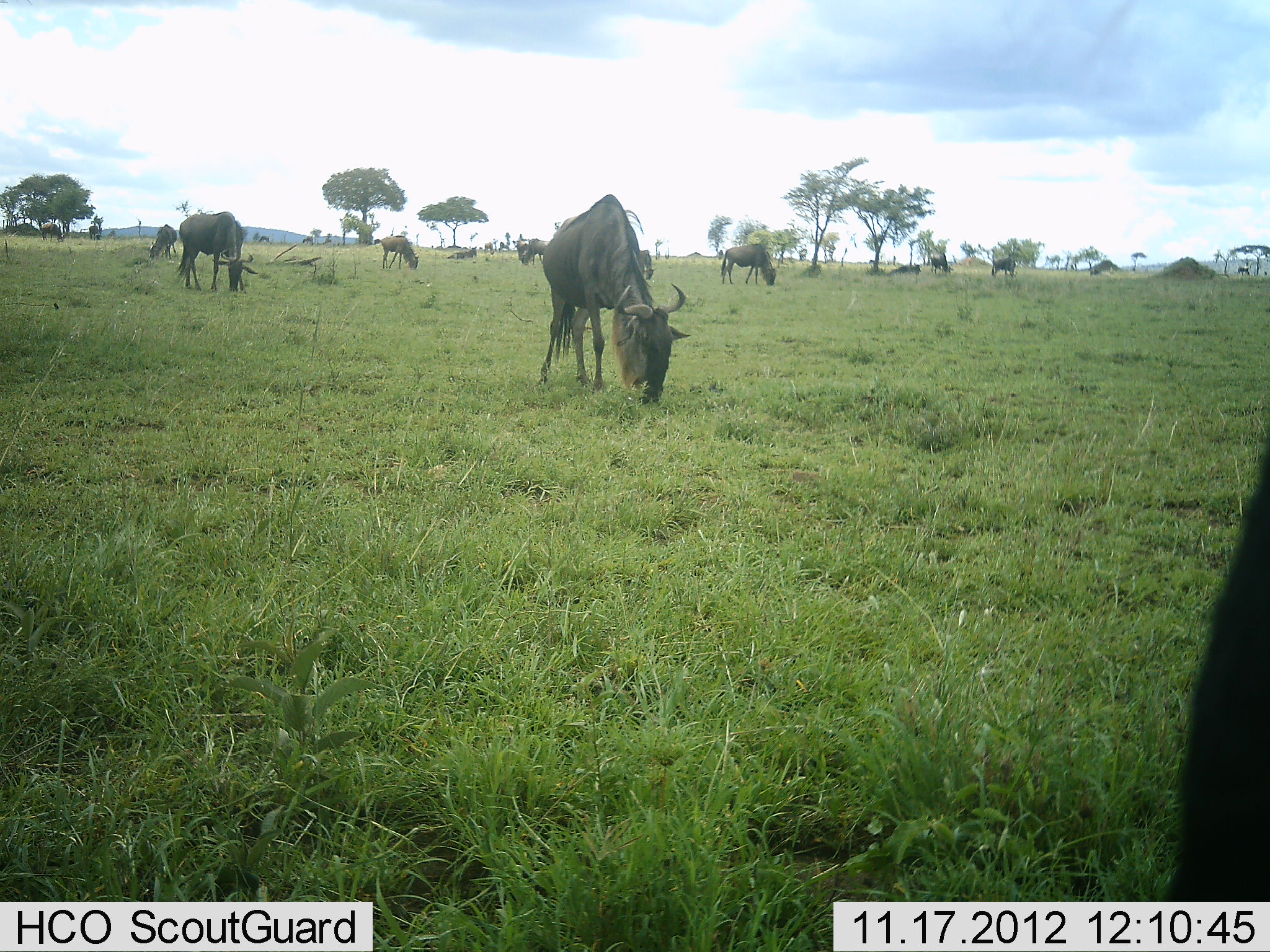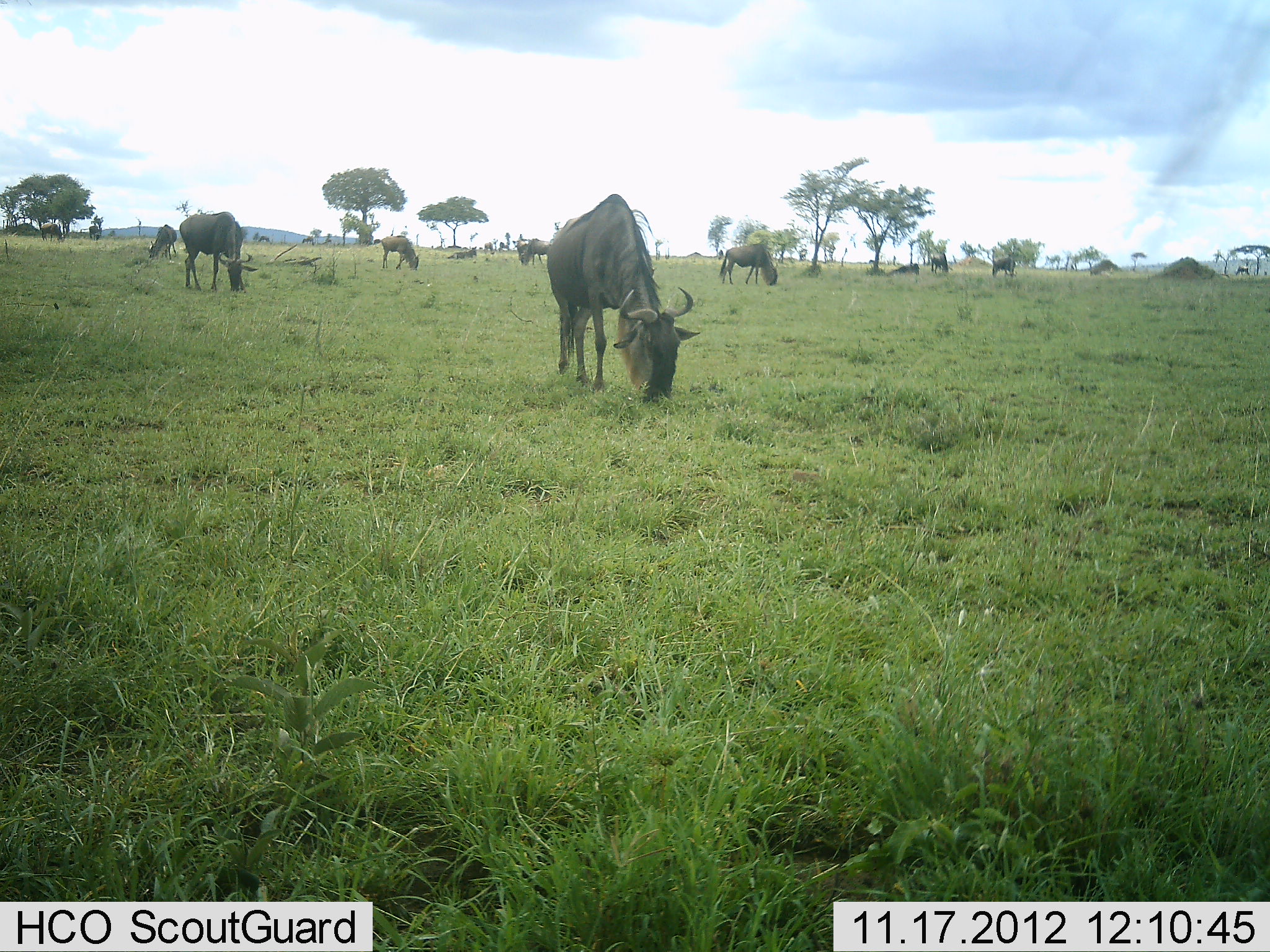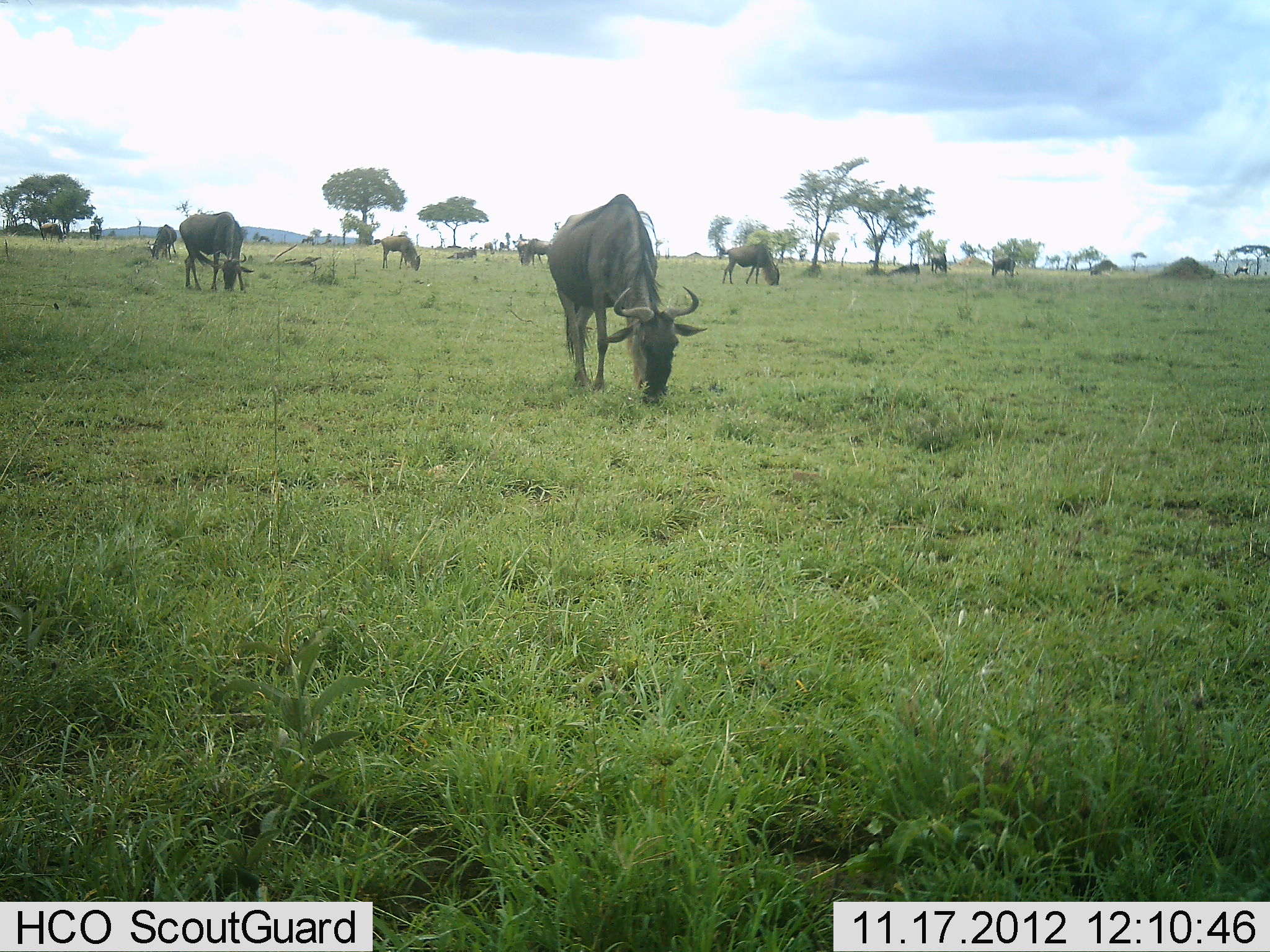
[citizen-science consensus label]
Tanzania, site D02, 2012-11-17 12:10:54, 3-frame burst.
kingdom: Animalia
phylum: Chordata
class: Mammalia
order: Artiodactyla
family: Bovidae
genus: Connochaetes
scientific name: Connochaetes taurinus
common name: blue wildebeest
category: wildebeest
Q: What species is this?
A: Wildebeest (blue wildebeest) (Connochaetes taurinus).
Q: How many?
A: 11-50.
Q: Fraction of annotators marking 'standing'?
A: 40%.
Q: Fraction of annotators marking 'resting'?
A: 40%.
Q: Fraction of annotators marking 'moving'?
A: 20%.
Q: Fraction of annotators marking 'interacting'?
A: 0%.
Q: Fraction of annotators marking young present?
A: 0%.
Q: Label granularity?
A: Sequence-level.